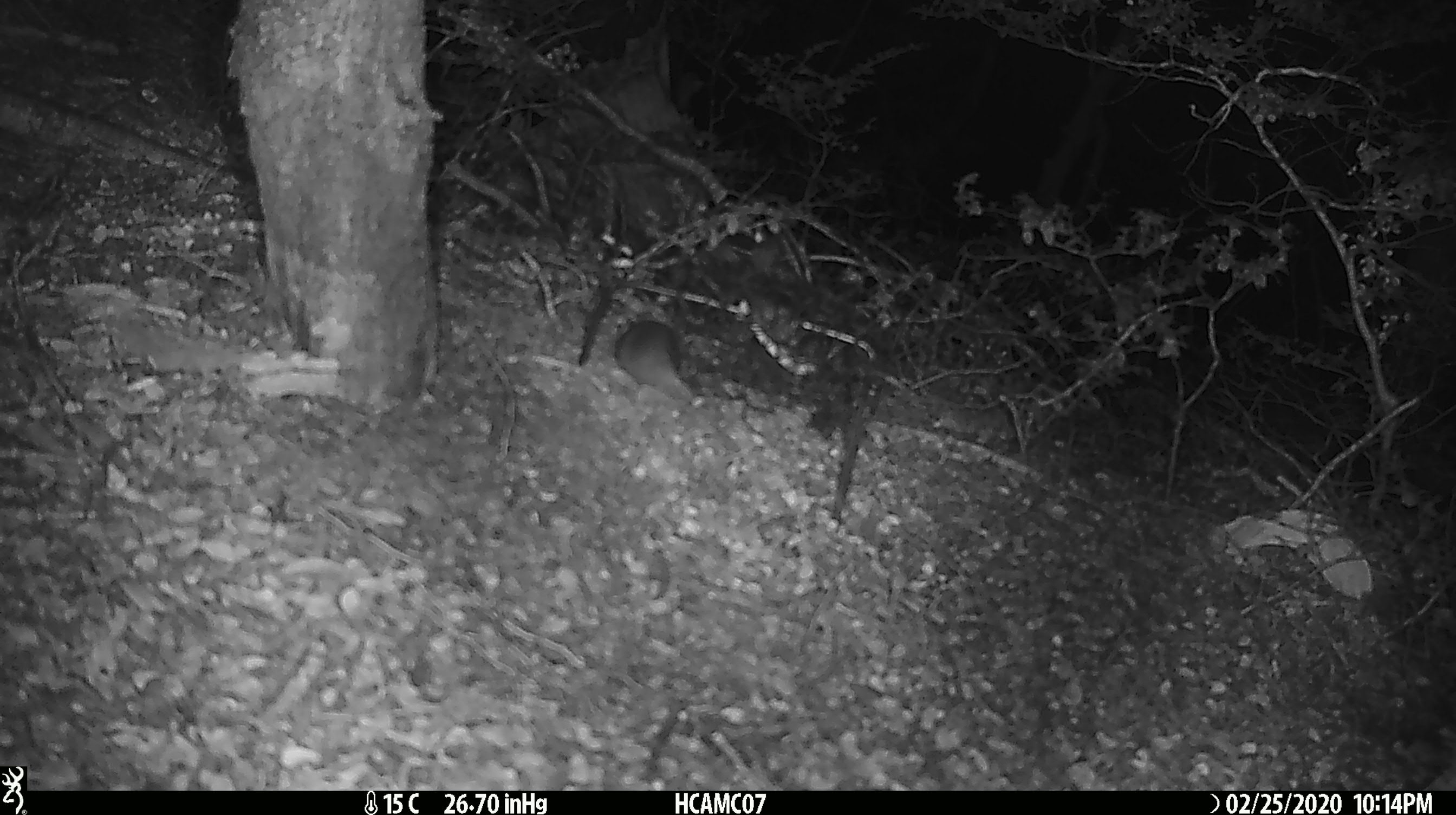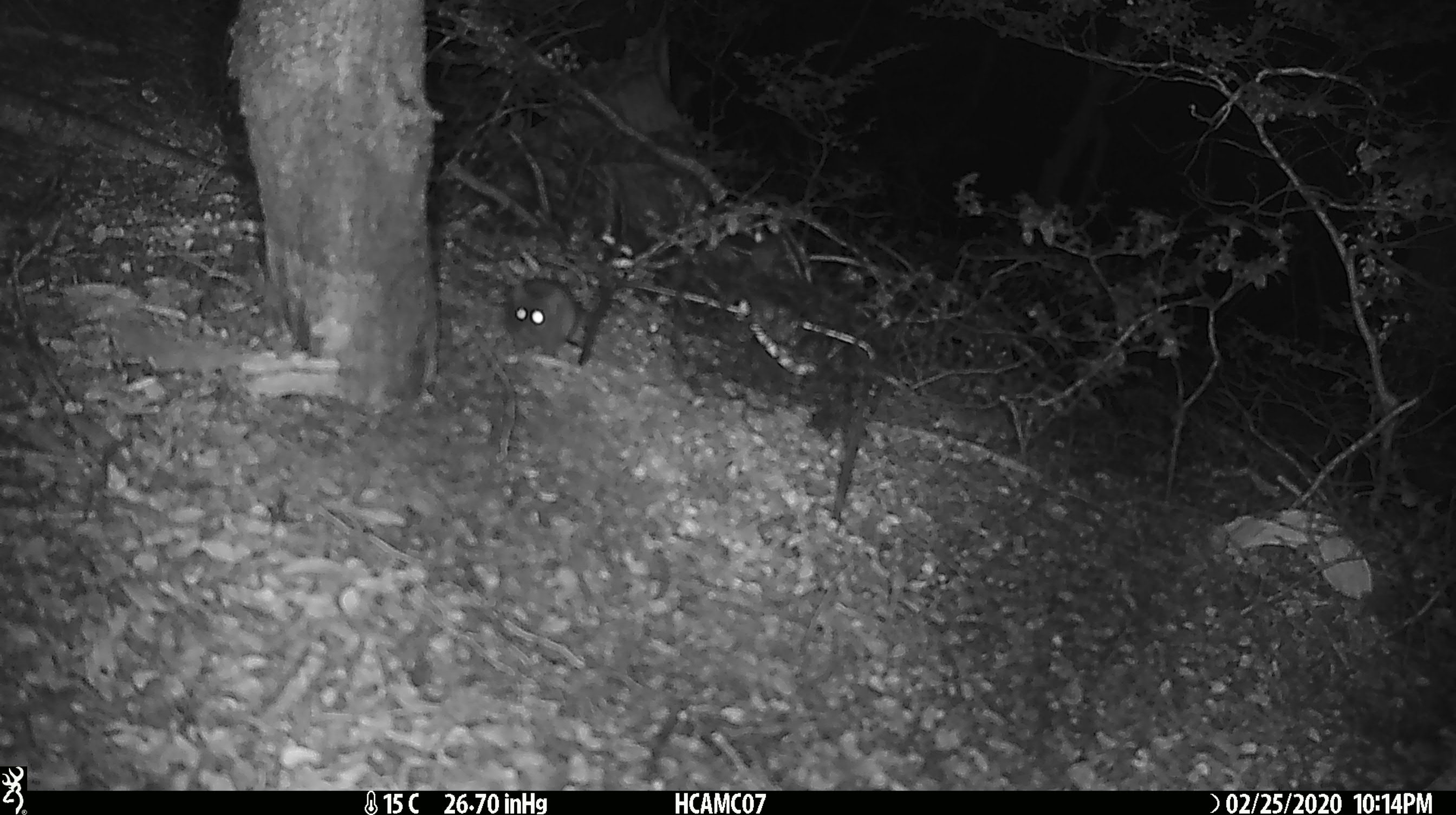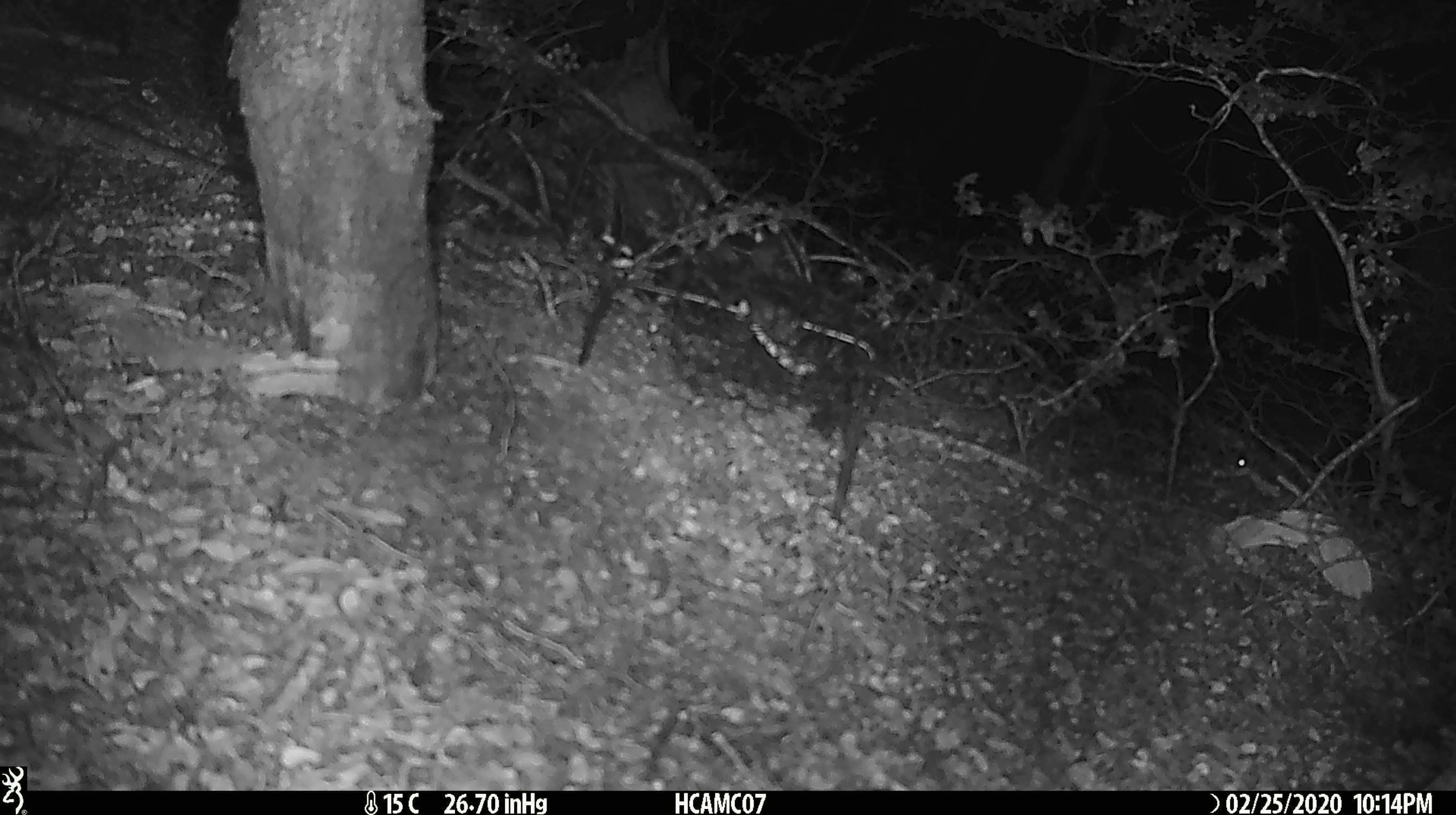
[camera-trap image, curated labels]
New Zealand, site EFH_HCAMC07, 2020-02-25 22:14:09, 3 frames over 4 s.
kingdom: Animalia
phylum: Chordata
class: Mammalia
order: Rodentia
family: Muridae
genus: Mus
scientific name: Mus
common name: mouse